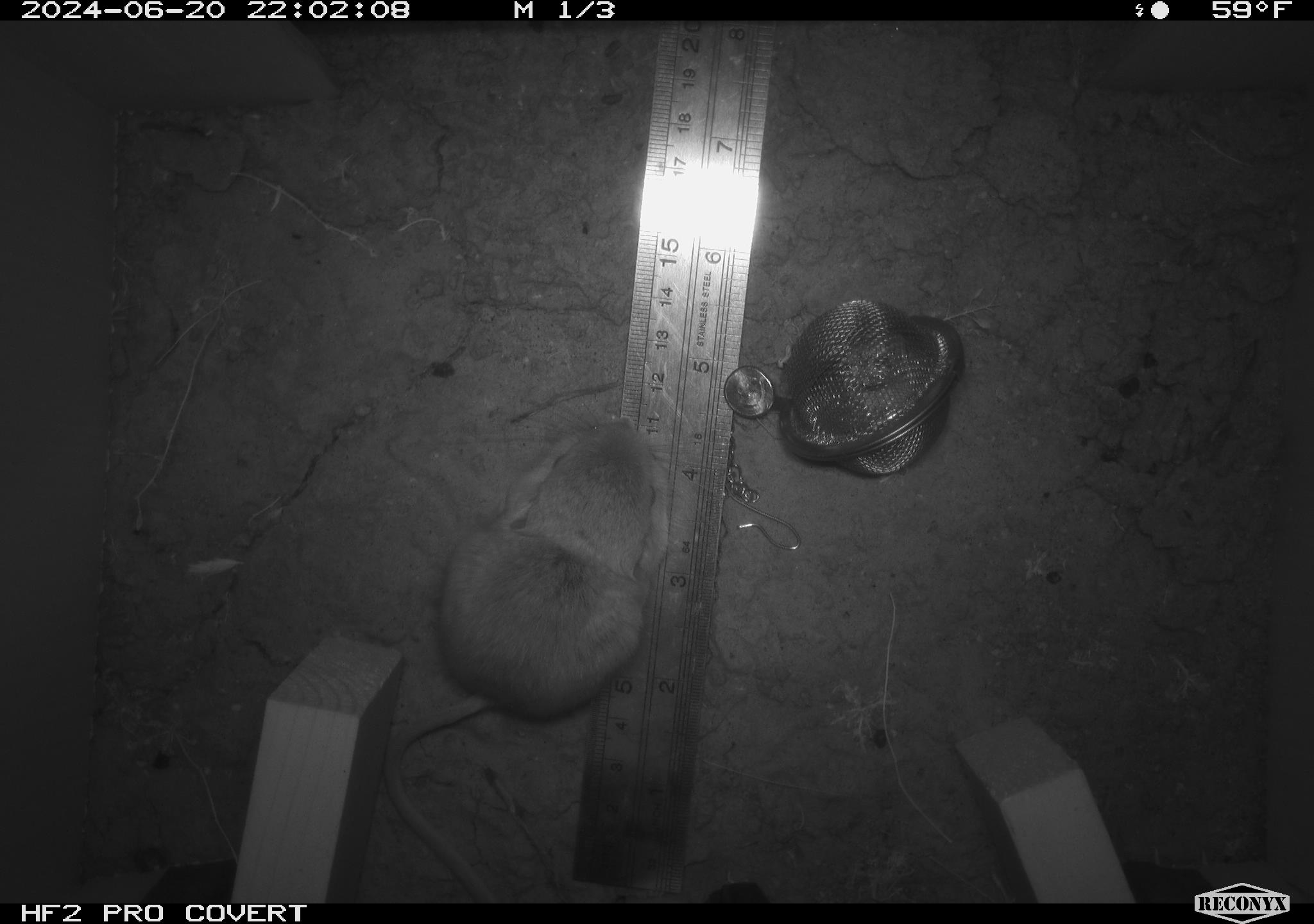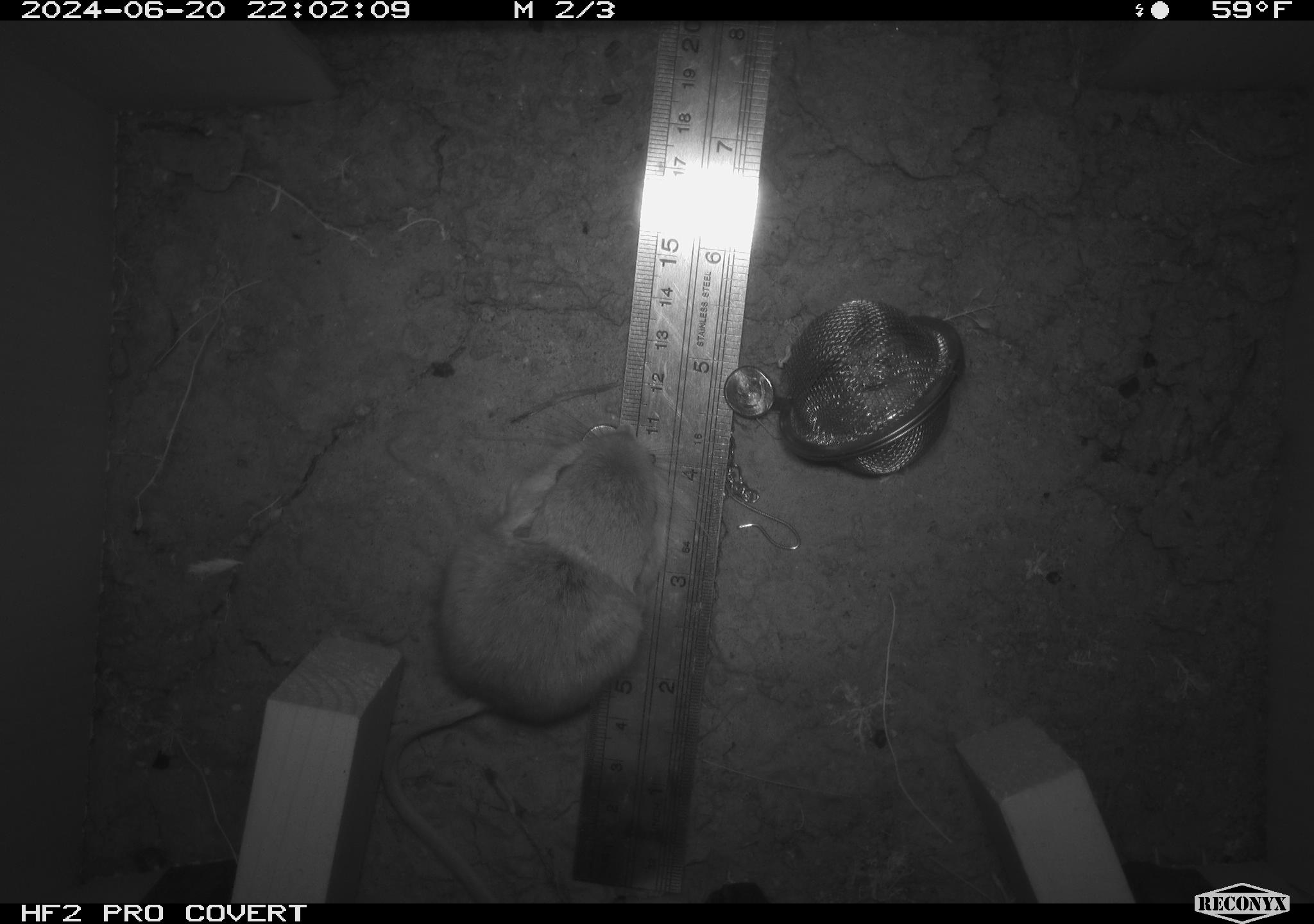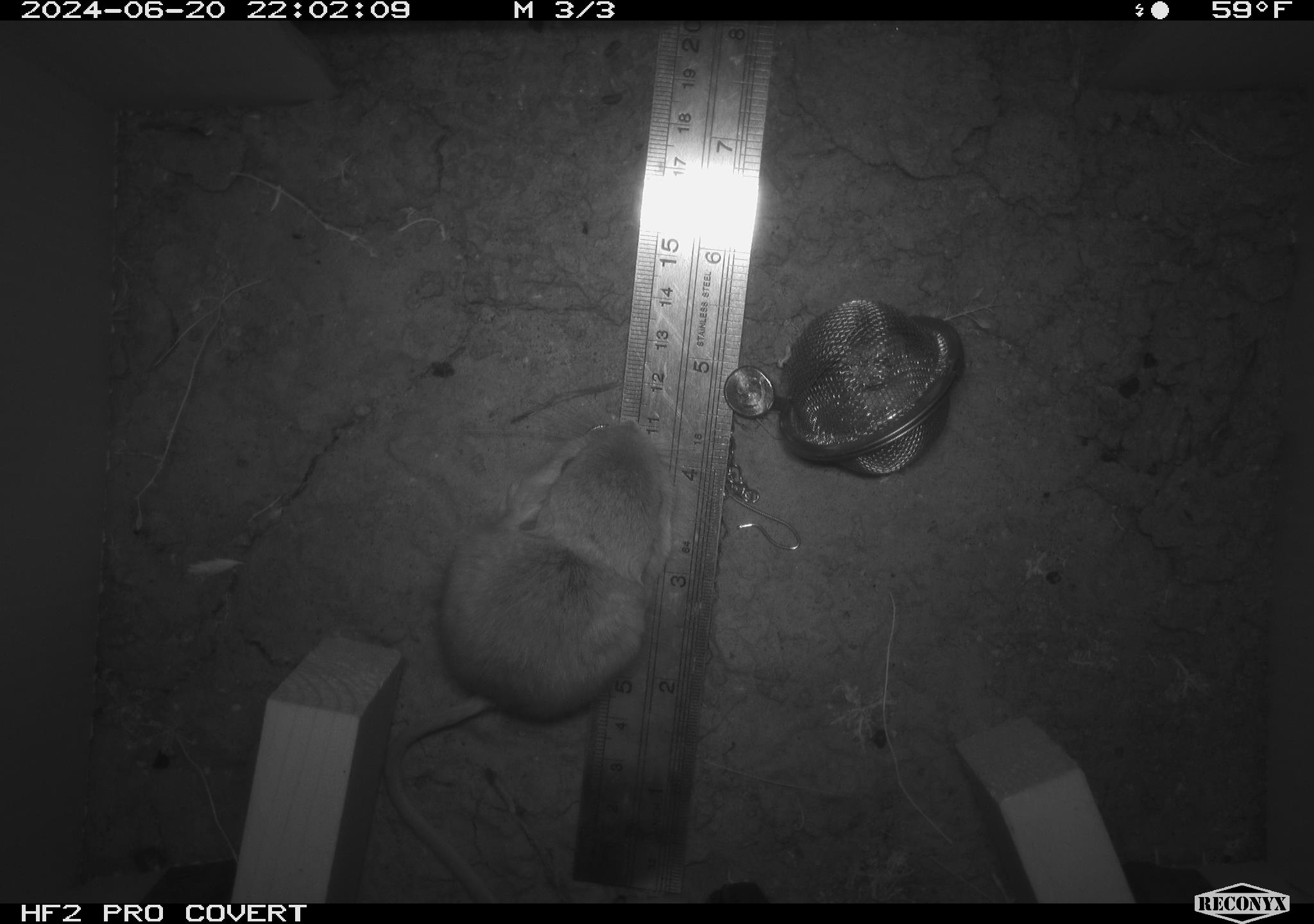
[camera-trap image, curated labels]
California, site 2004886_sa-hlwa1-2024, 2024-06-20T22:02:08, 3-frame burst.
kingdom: Animalia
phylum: Chordata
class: Mammalia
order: Rodentia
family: Heteromyidae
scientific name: Heteromyidae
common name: kangaroo rats and pocket mice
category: heteromyidae family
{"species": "heteromyidae family (kangaroo rats and pocket mice) (Heteromyidae)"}